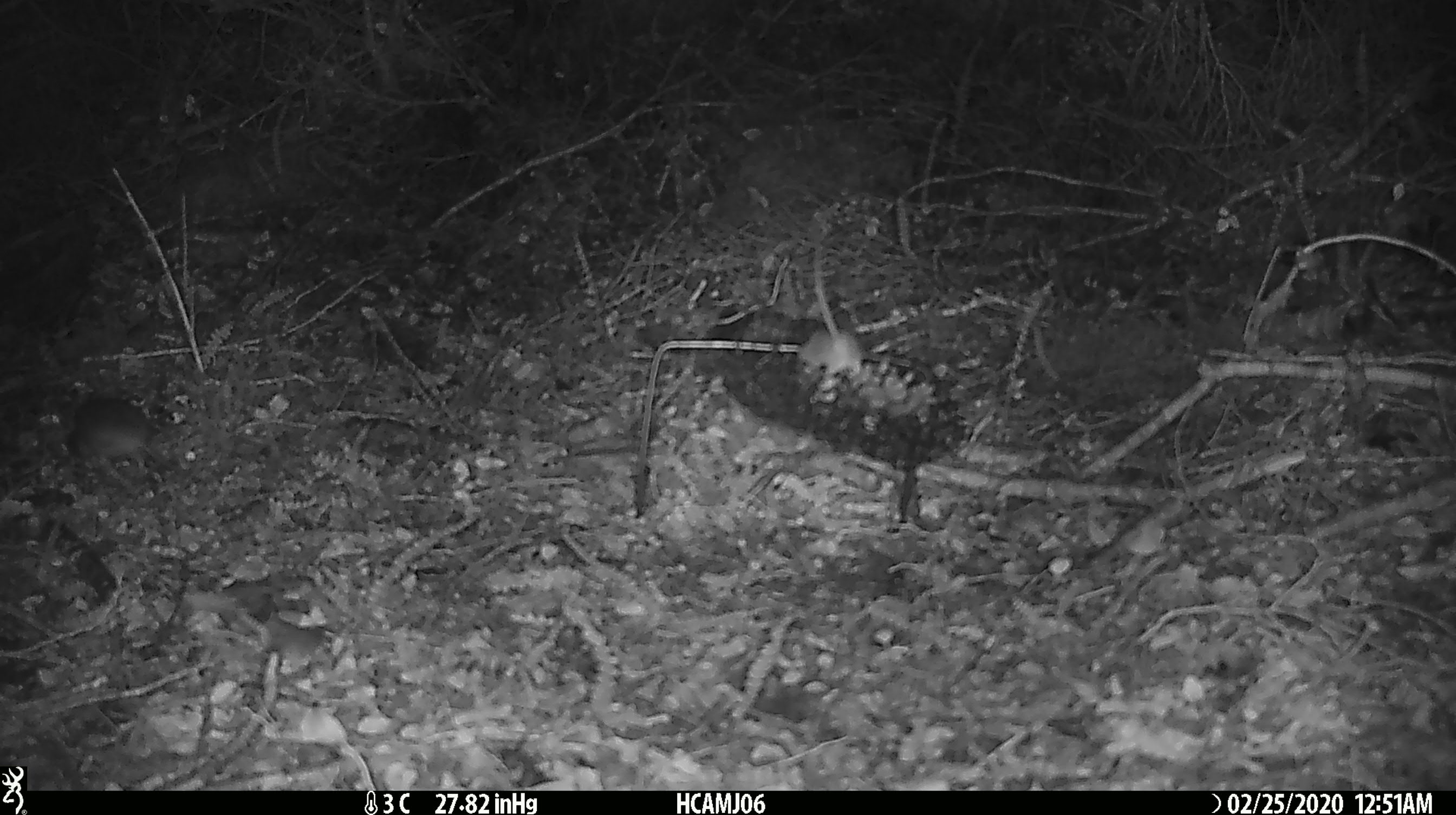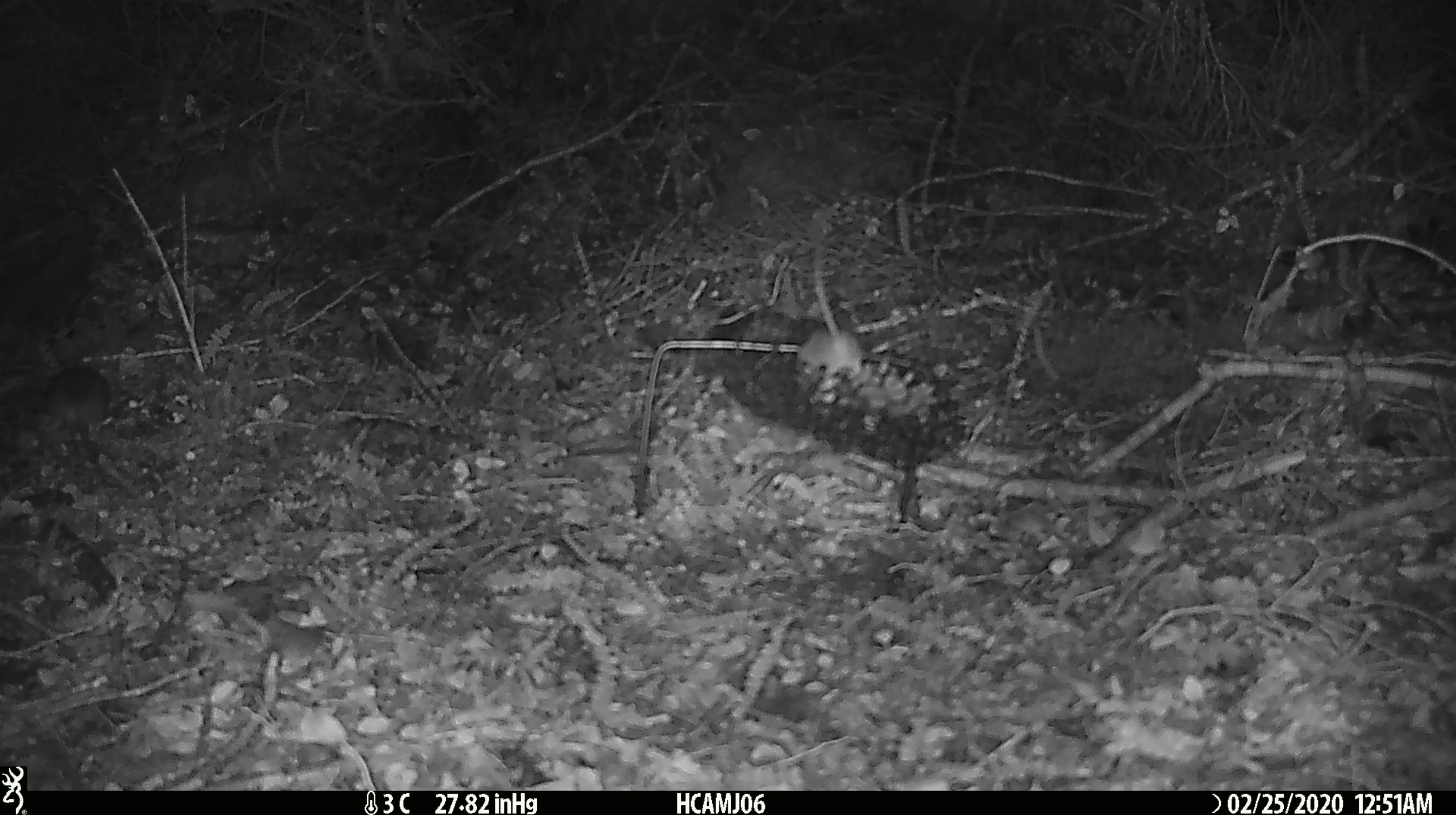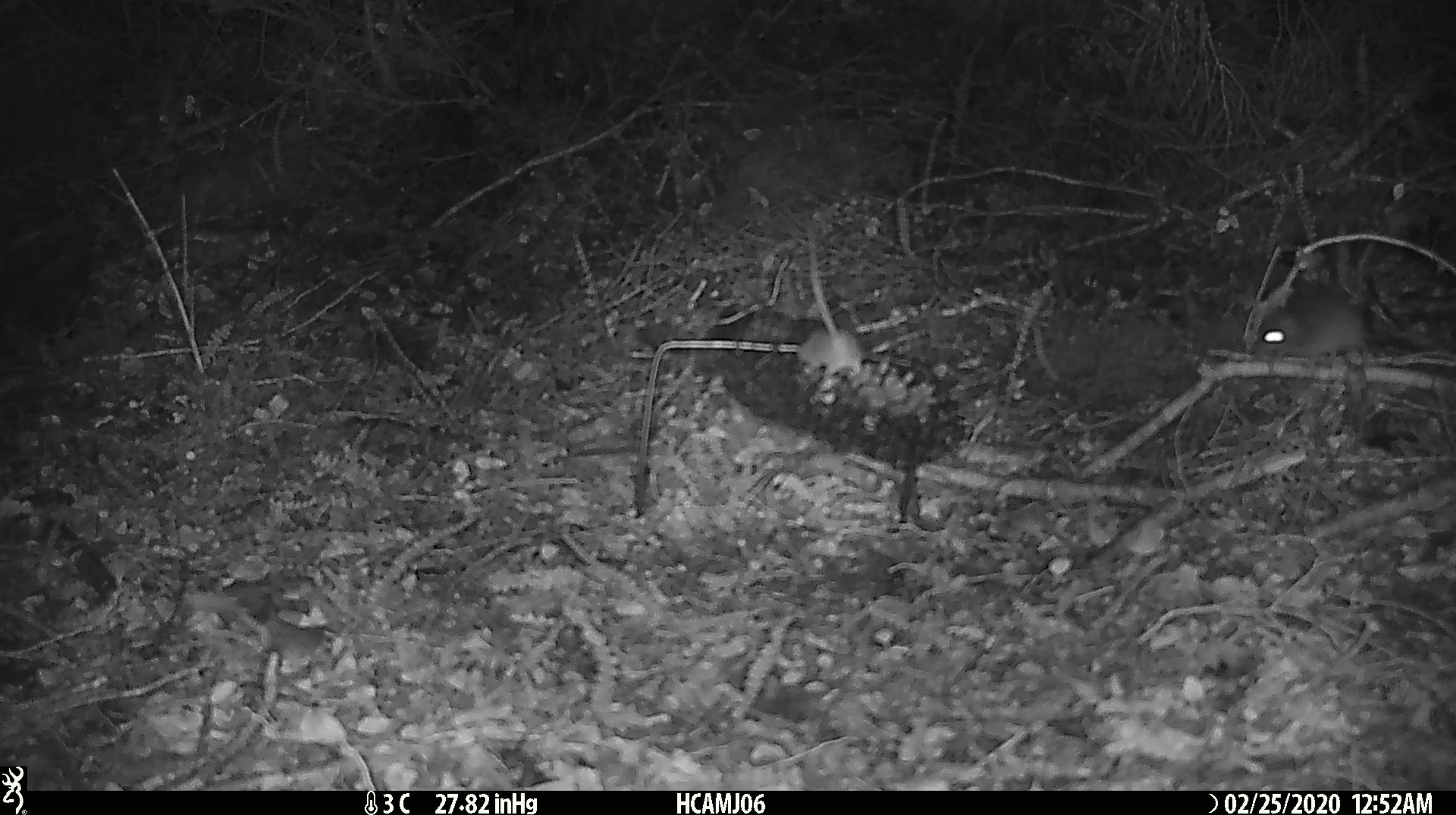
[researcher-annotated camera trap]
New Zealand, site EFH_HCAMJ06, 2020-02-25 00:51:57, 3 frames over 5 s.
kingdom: Animalia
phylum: Chordata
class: Mammalia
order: Rodentia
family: Muridae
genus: Mus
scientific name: Mus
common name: mouse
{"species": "mouse (Mus)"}